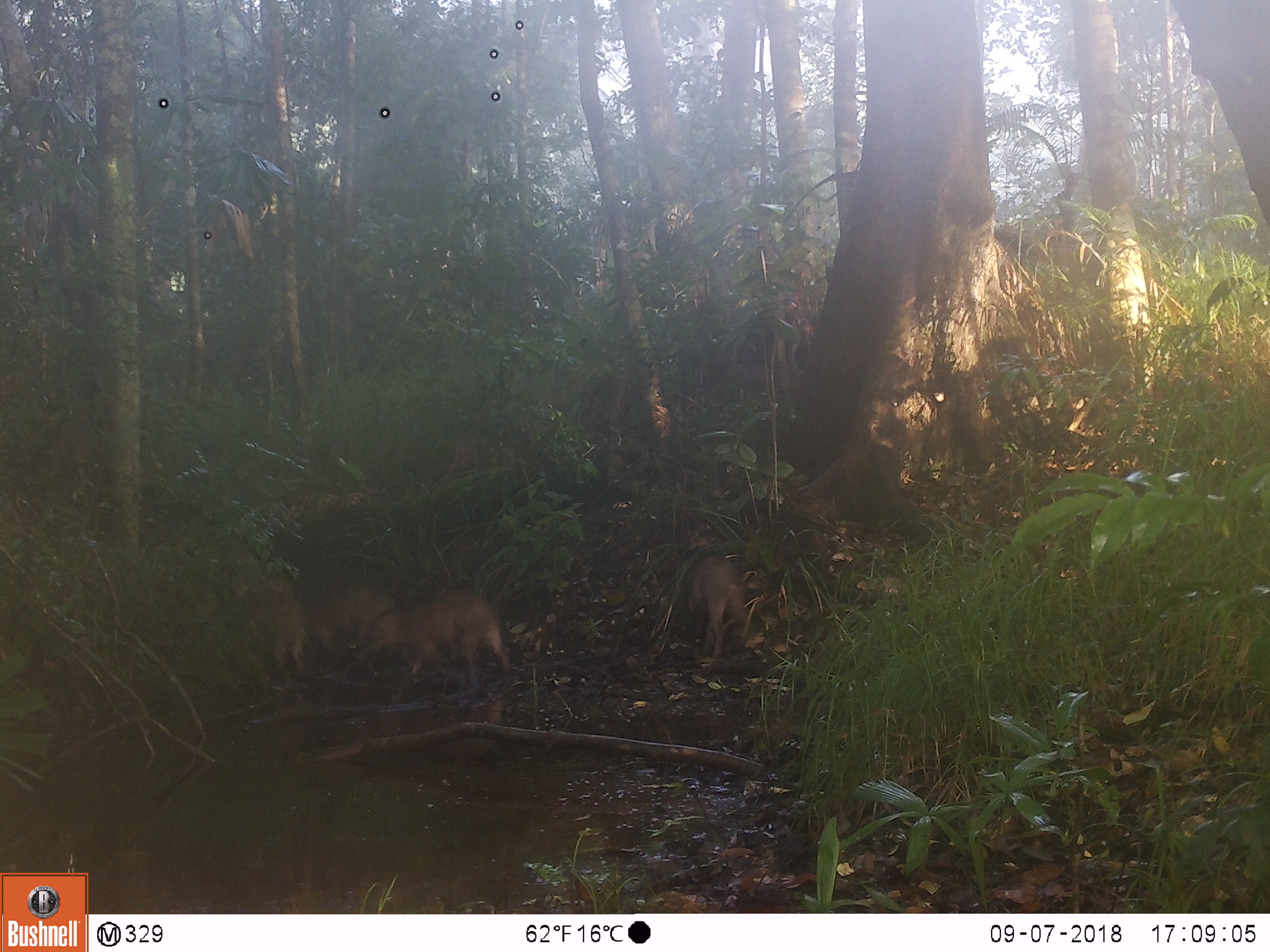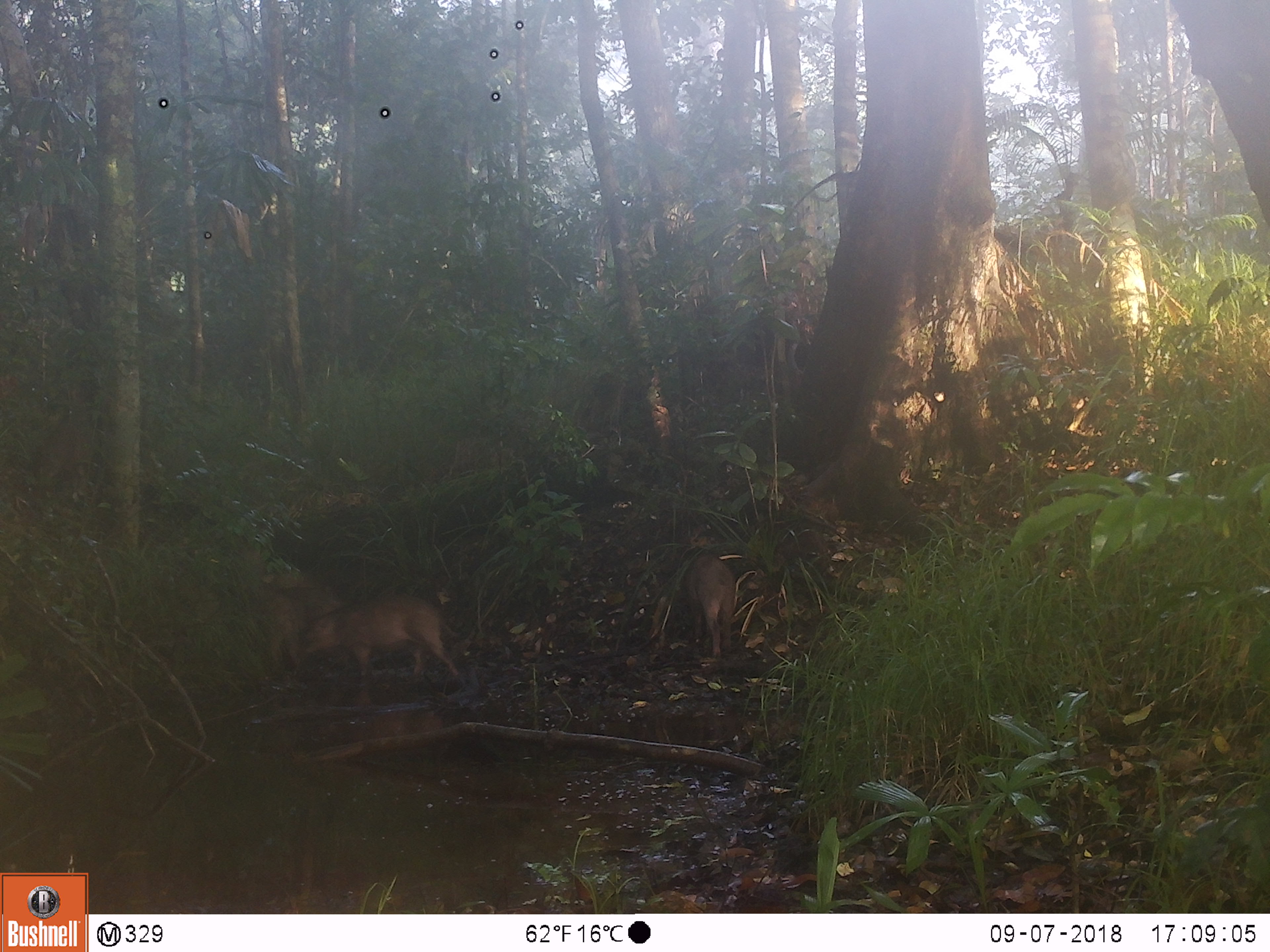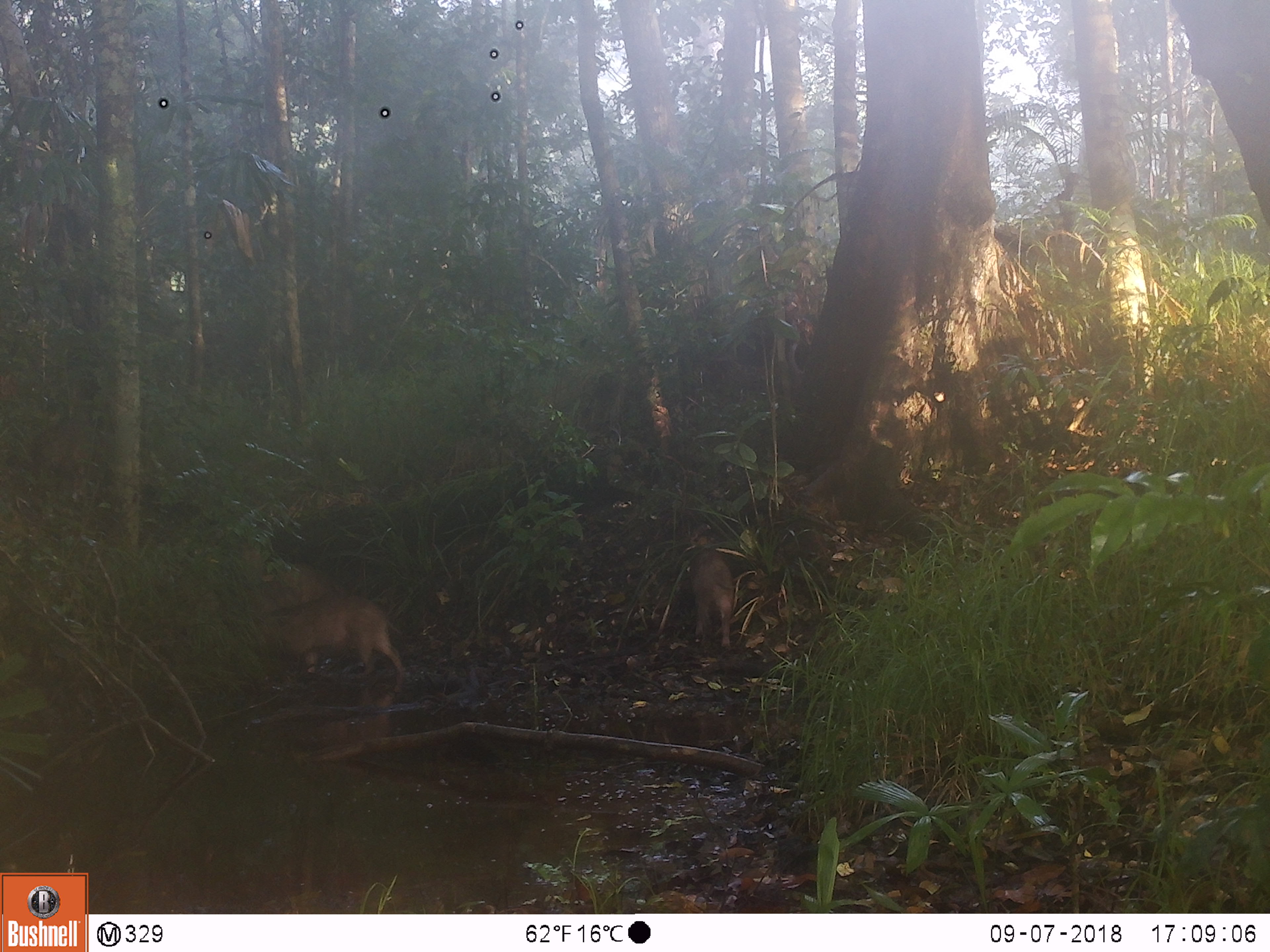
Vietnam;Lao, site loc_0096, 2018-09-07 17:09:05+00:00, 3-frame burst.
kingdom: Animalia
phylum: Chordata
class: Mammalia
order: Artiodactyla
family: Suidae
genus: Sus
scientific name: Sus scrofa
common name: eurasian wild pig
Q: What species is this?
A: Eurasian wild pig (Sus scrofa).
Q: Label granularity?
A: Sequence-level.